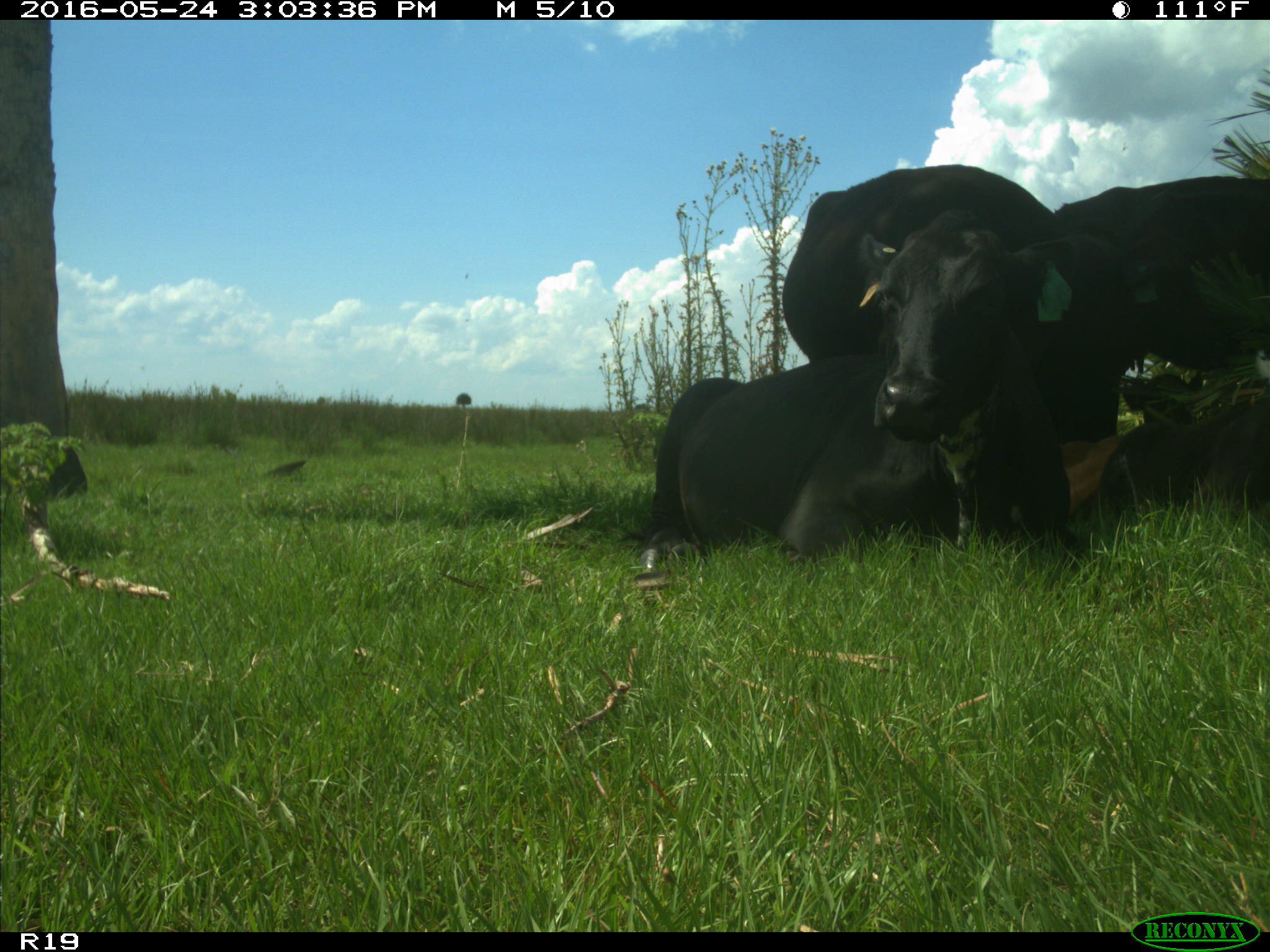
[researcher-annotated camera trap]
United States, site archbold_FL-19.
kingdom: Animalia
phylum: Chordata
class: Mammalia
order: Artiodactyla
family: Bovidae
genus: Bos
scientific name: Bos taurus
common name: domestic cow